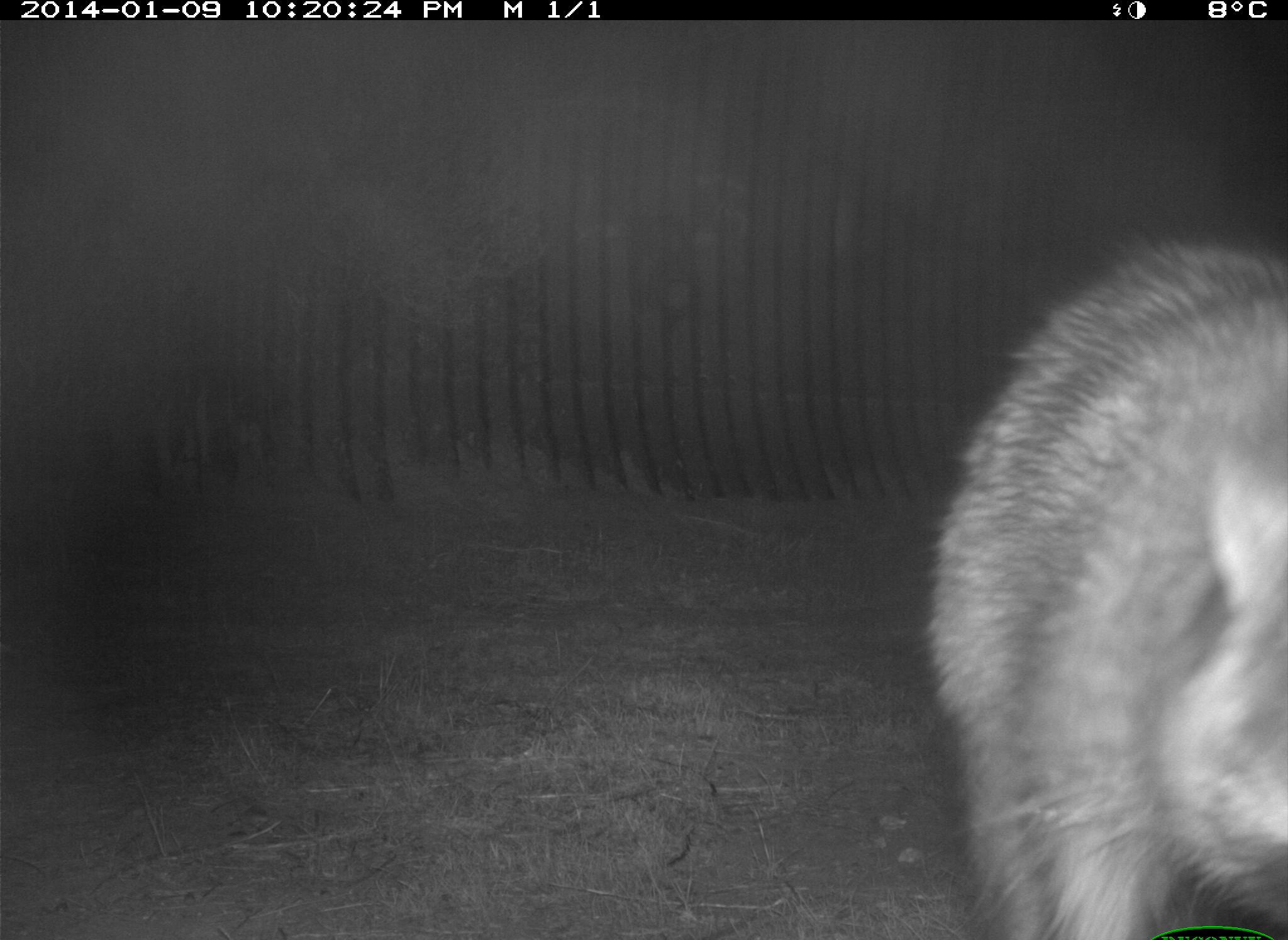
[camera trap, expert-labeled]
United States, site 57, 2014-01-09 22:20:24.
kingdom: Animalia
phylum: Chordata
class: Mammalia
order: Carnivora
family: Procyonidae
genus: Procyon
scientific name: Procyon lotor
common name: raccoon